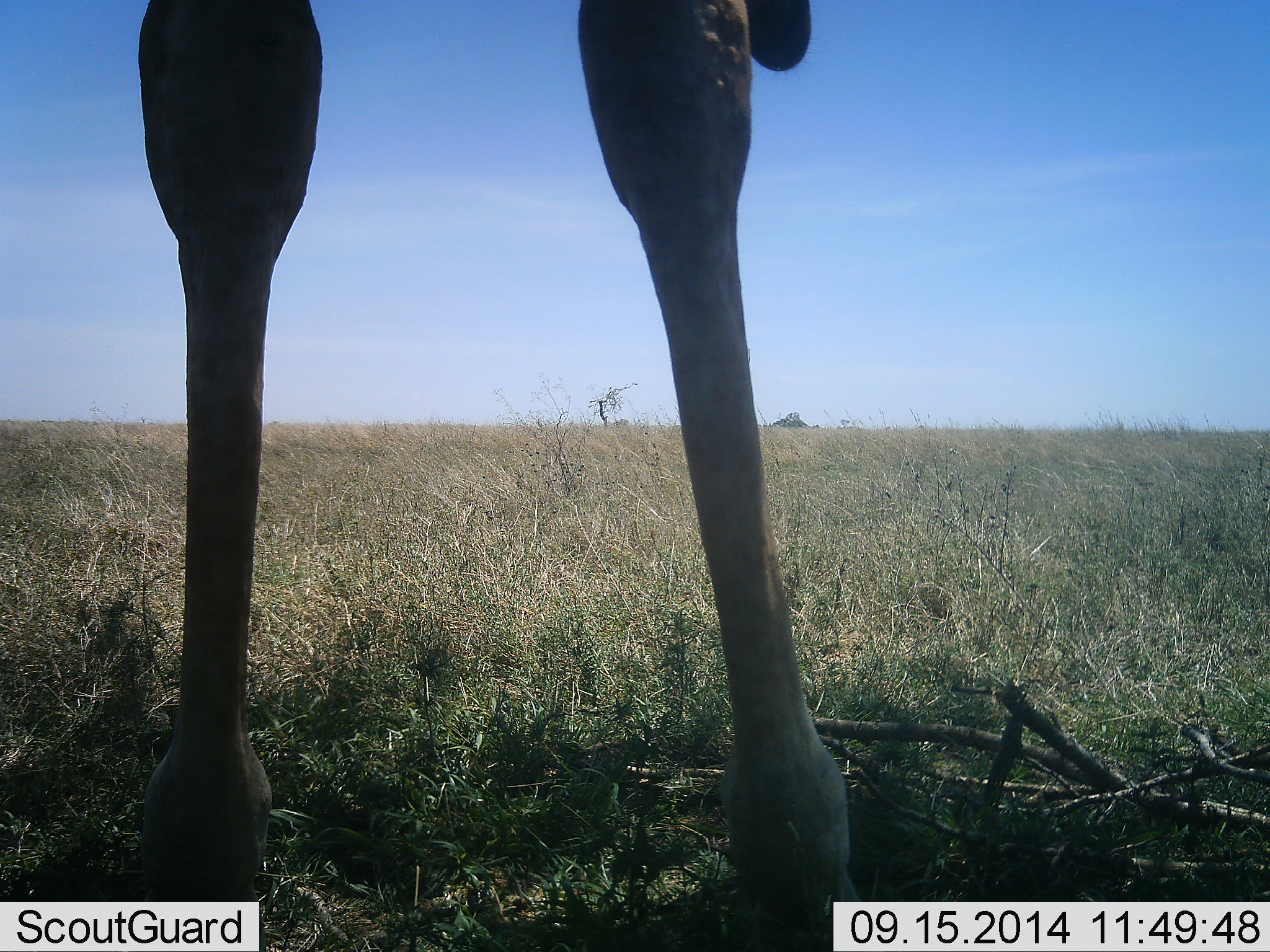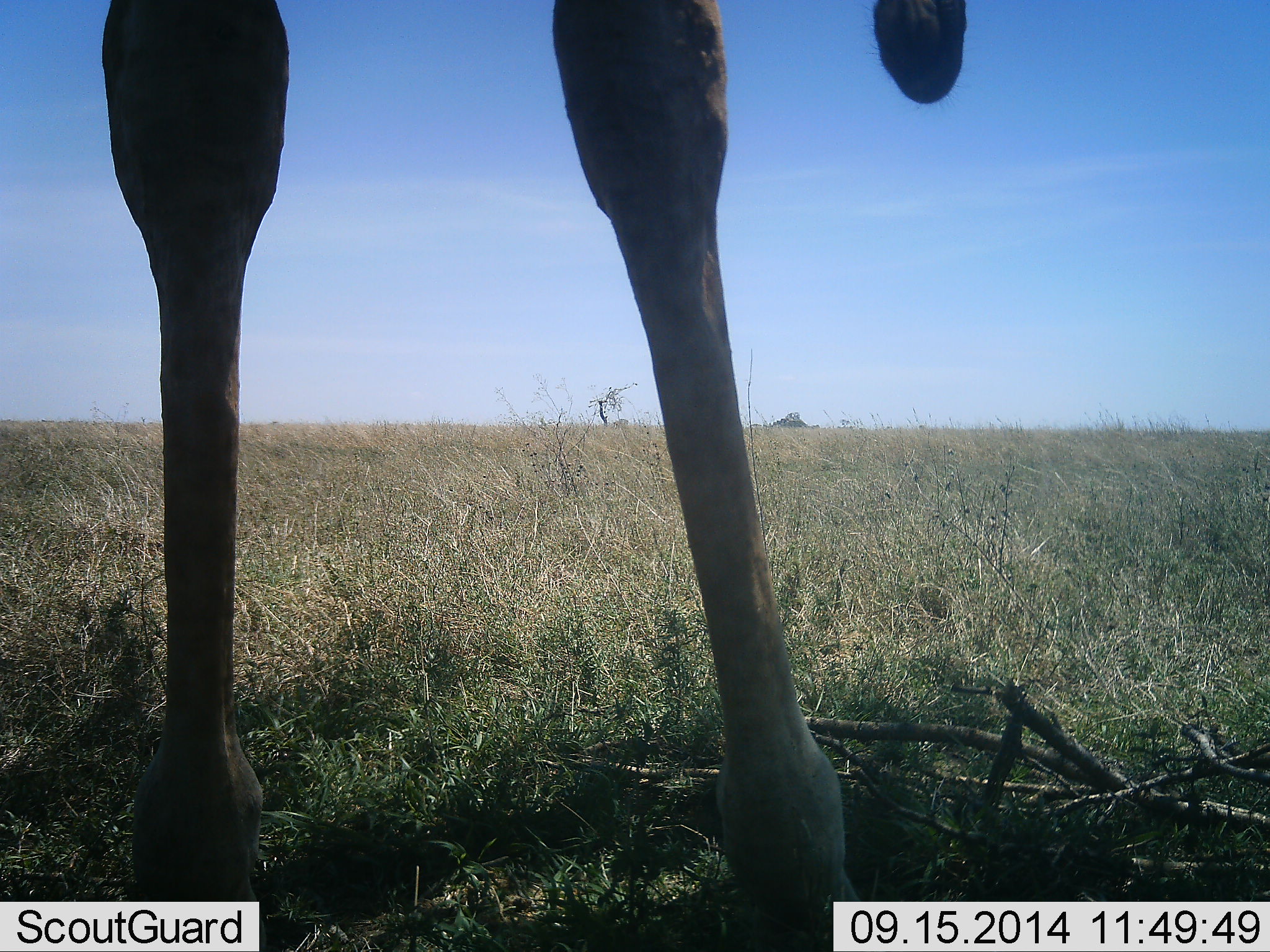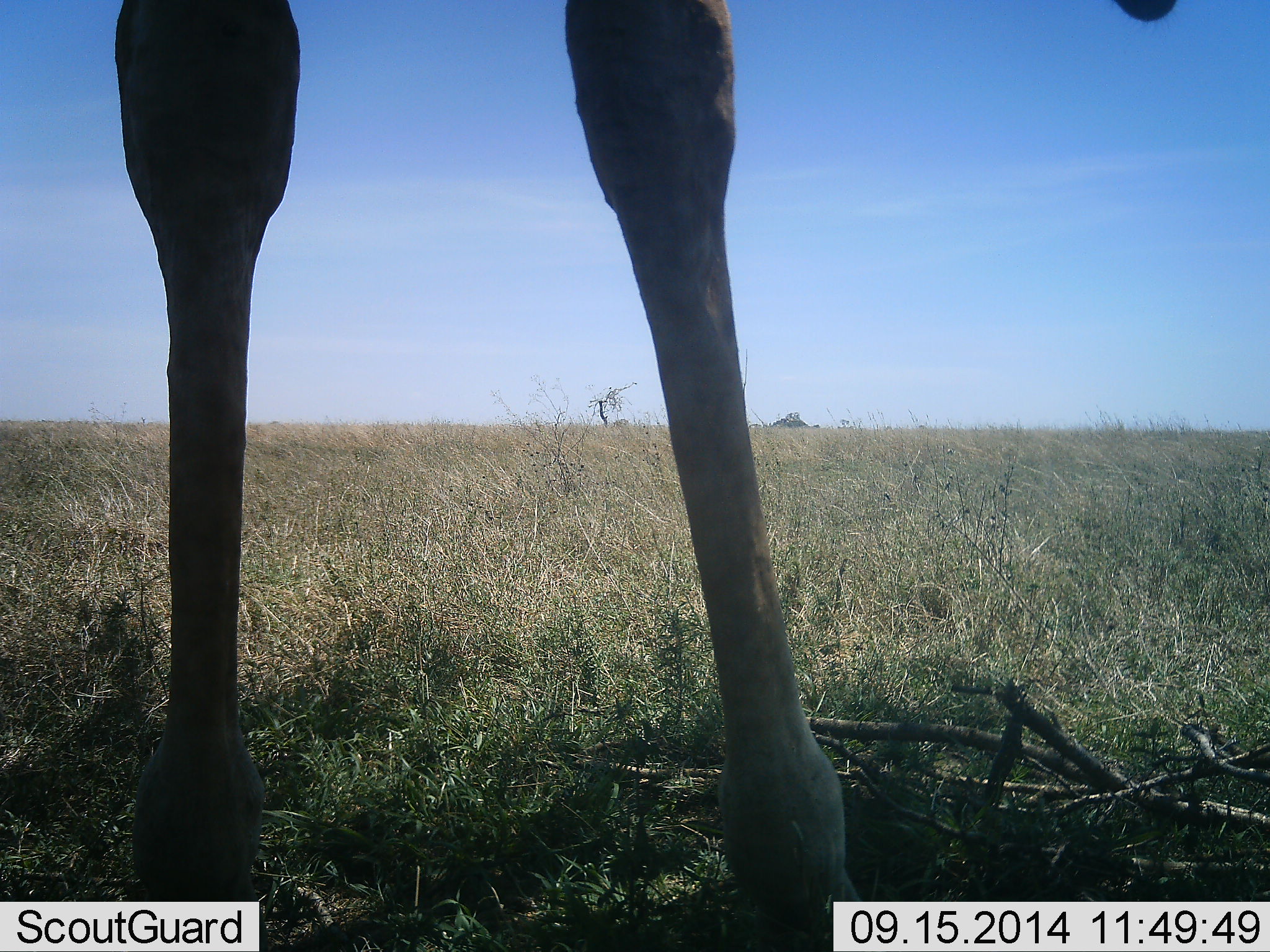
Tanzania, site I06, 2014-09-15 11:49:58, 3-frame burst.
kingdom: Animalia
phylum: Chordata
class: Mammalia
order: Artiodactyla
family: Giraffidae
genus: Giraffa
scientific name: Giraffa camelopardalis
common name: giraffe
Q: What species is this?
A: Giraffe (Giraffa camelopardalis).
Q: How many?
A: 1.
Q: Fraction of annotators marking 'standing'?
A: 100%.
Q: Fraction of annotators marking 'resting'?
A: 0%.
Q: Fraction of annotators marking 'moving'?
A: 0%.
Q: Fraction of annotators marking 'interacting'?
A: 0%.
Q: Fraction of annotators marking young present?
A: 0%.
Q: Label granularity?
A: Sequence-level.